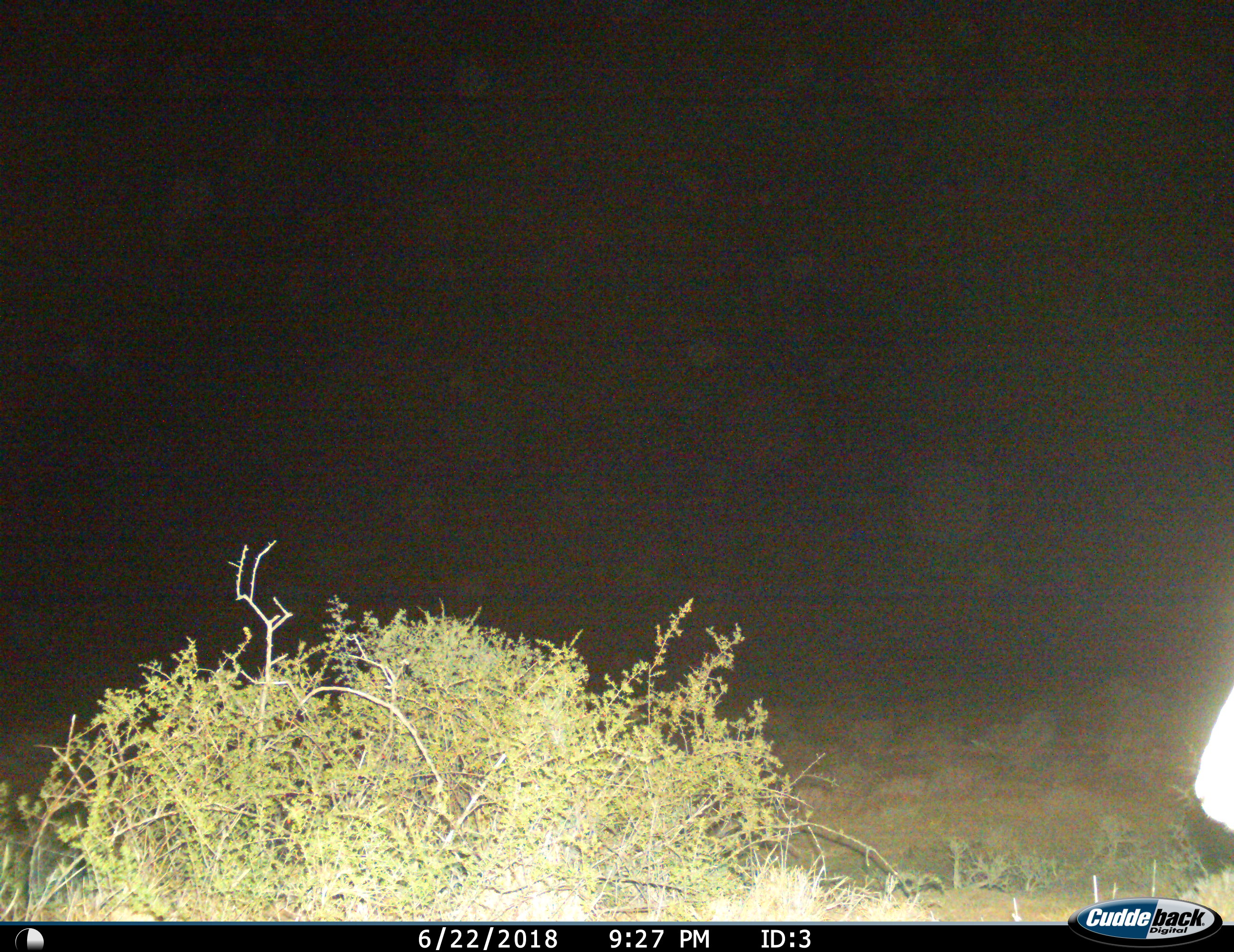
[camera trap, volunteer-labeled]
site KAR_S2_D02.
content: unidentified animal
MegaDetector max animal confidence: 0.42